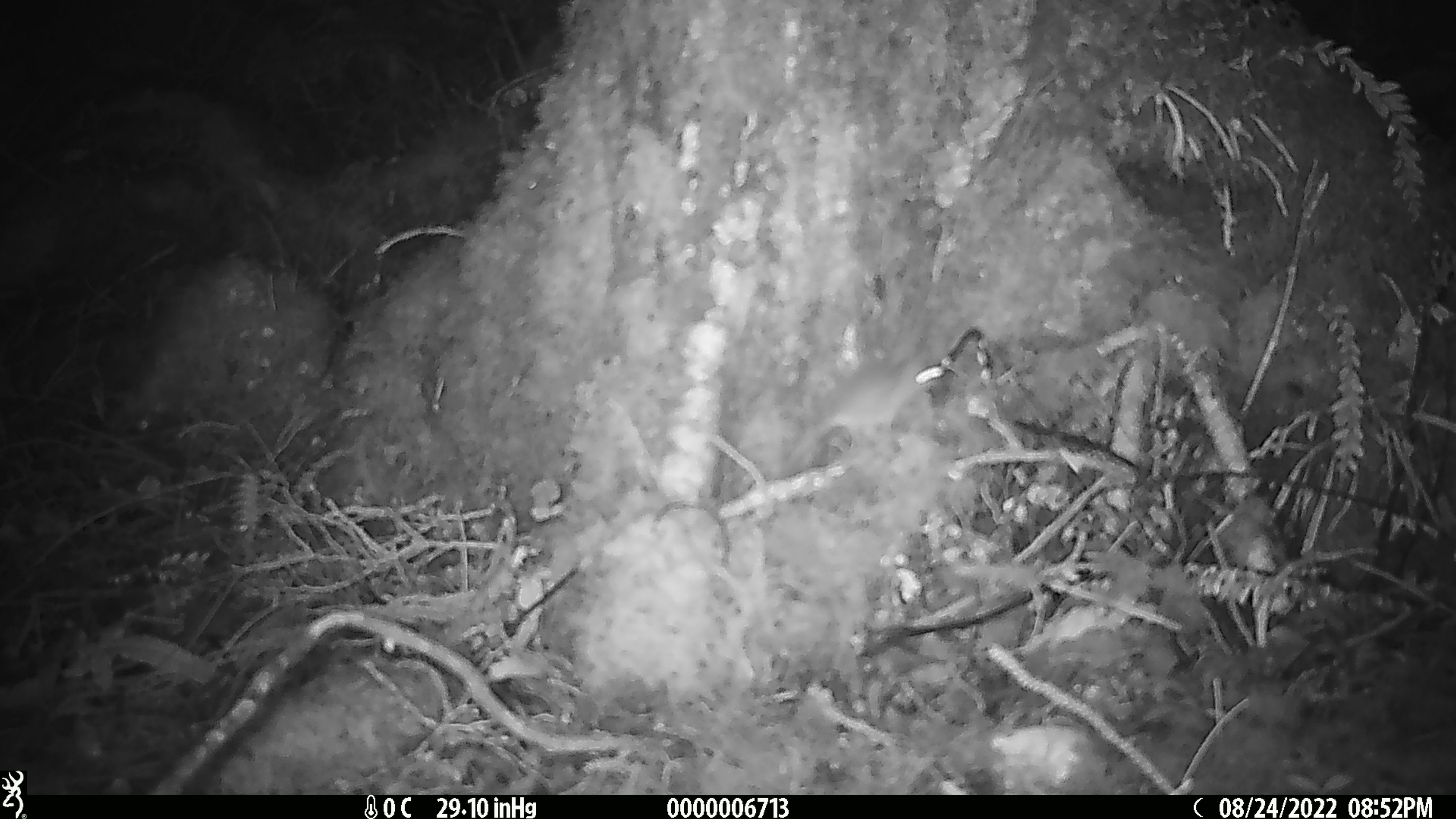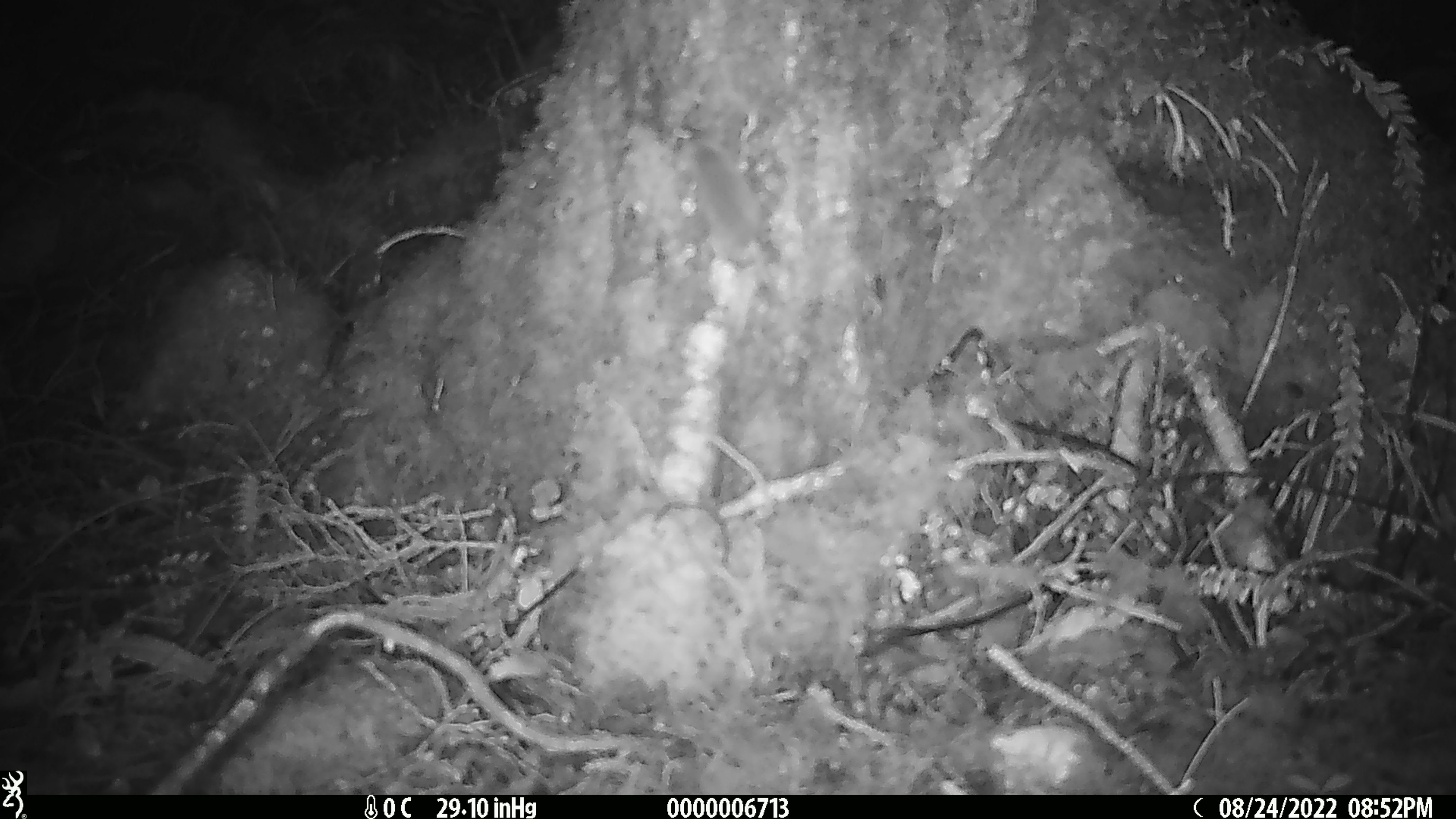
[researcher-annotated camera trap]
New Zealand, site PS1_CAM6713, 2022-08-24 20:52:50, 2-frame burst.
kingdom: Animalia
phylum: Chordata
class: Mammalia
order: Rodentia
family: Muridae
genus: Mus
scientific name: Mus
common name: mouse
Mouse (Mus).